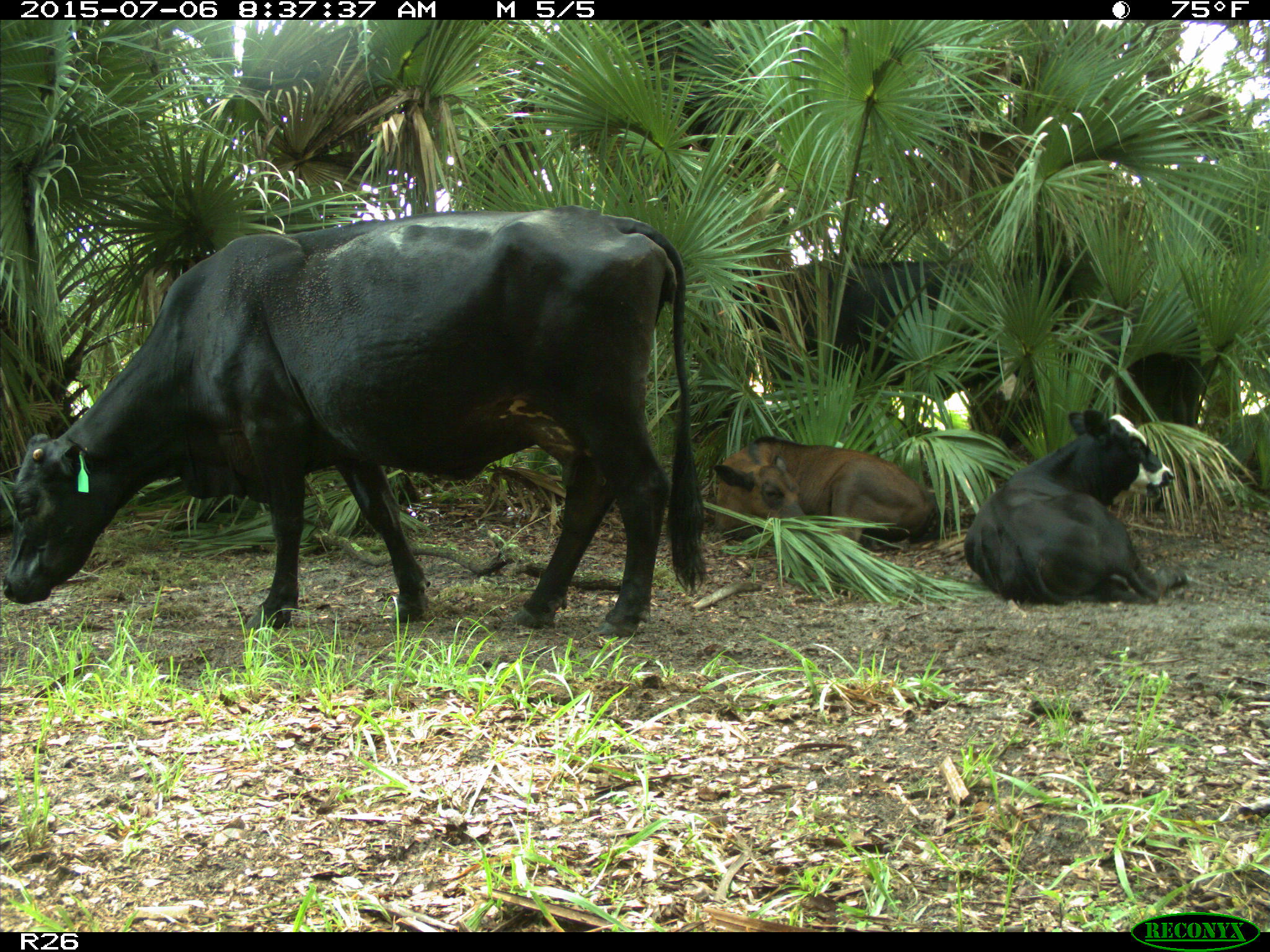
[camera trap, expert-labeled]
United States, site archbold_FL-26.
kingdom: Animalia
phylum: Chordata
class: Mammalia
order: Artiodactyla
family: Bovidae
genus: Bos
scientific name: Bos taurus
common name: domestic cow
Bos taurus (domestic cow).